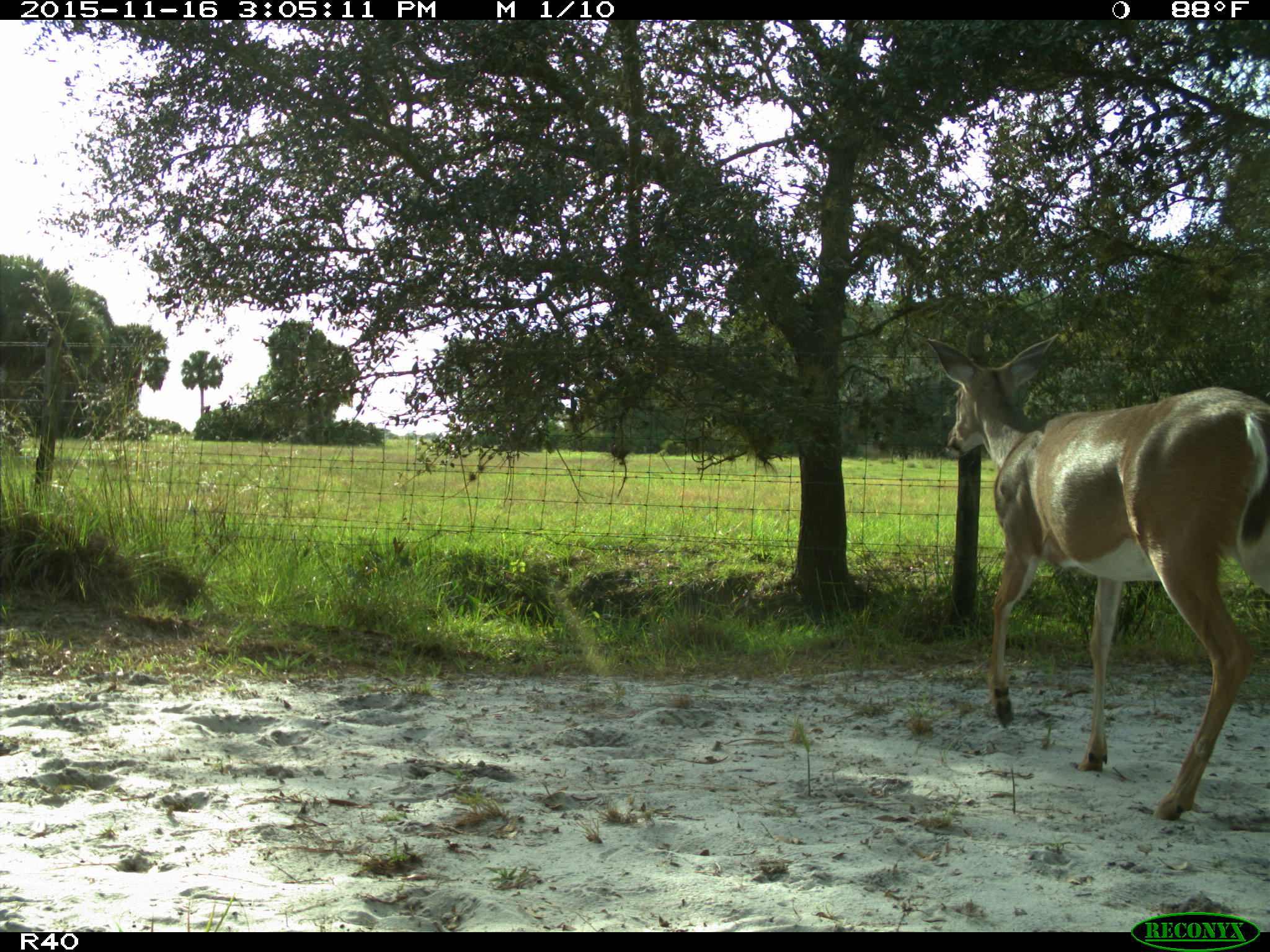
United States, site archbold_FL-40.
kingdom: Animalia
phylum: Chordata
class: Mammalia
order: Artiodactyla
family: Cervidae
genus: Odocoileus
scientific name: Odocoileus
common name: deer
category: unidentified deer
Unidentified deer (deer) (Odocoileus).